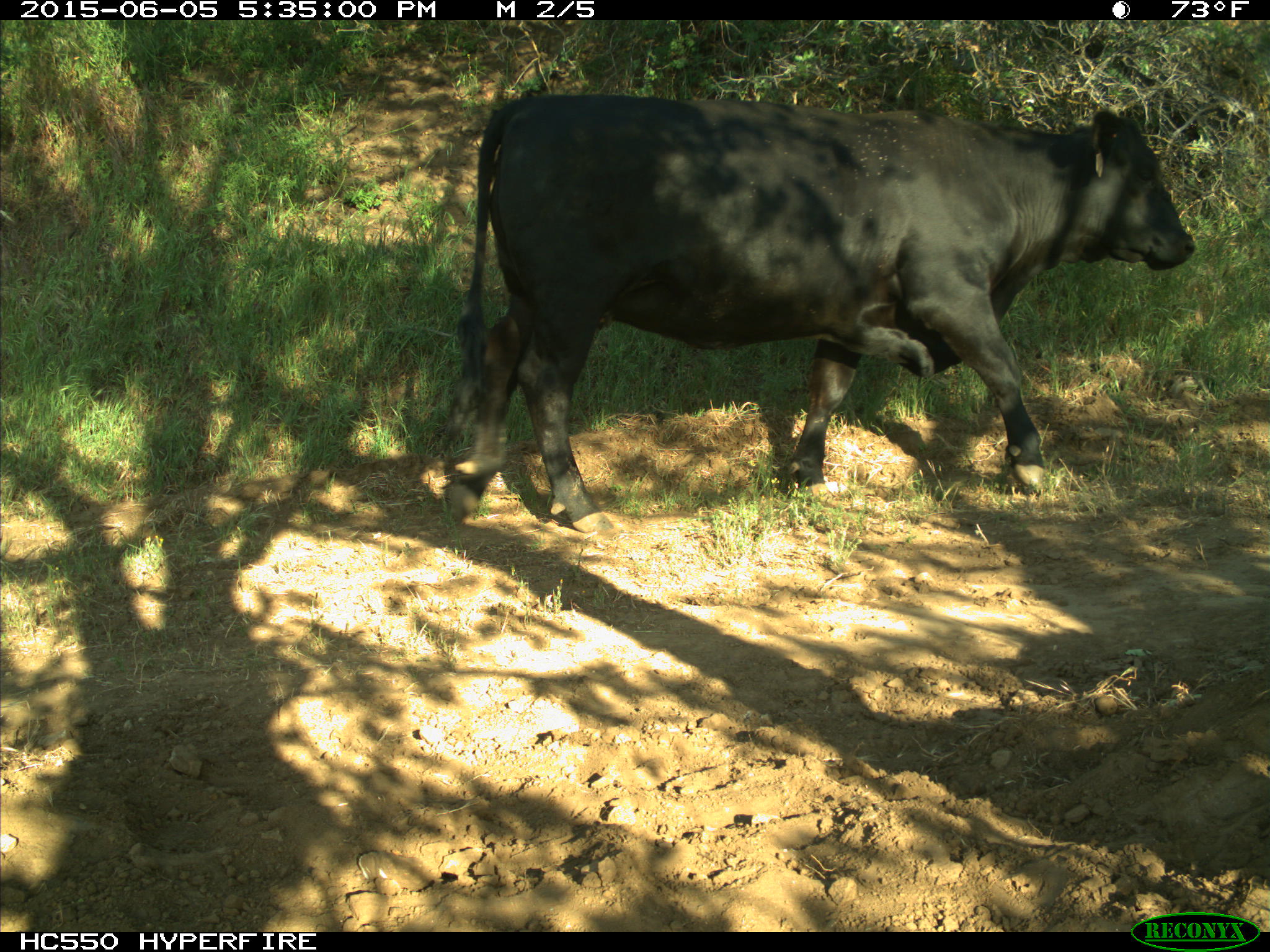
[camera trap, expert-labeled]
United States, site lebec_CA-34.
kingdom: Animalia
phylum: Chordata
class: Mammalia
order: Artiodactyla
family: Bovidae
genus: Bos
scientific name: Bos taurus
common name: domestic cow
Bos taurus (domestic cow).